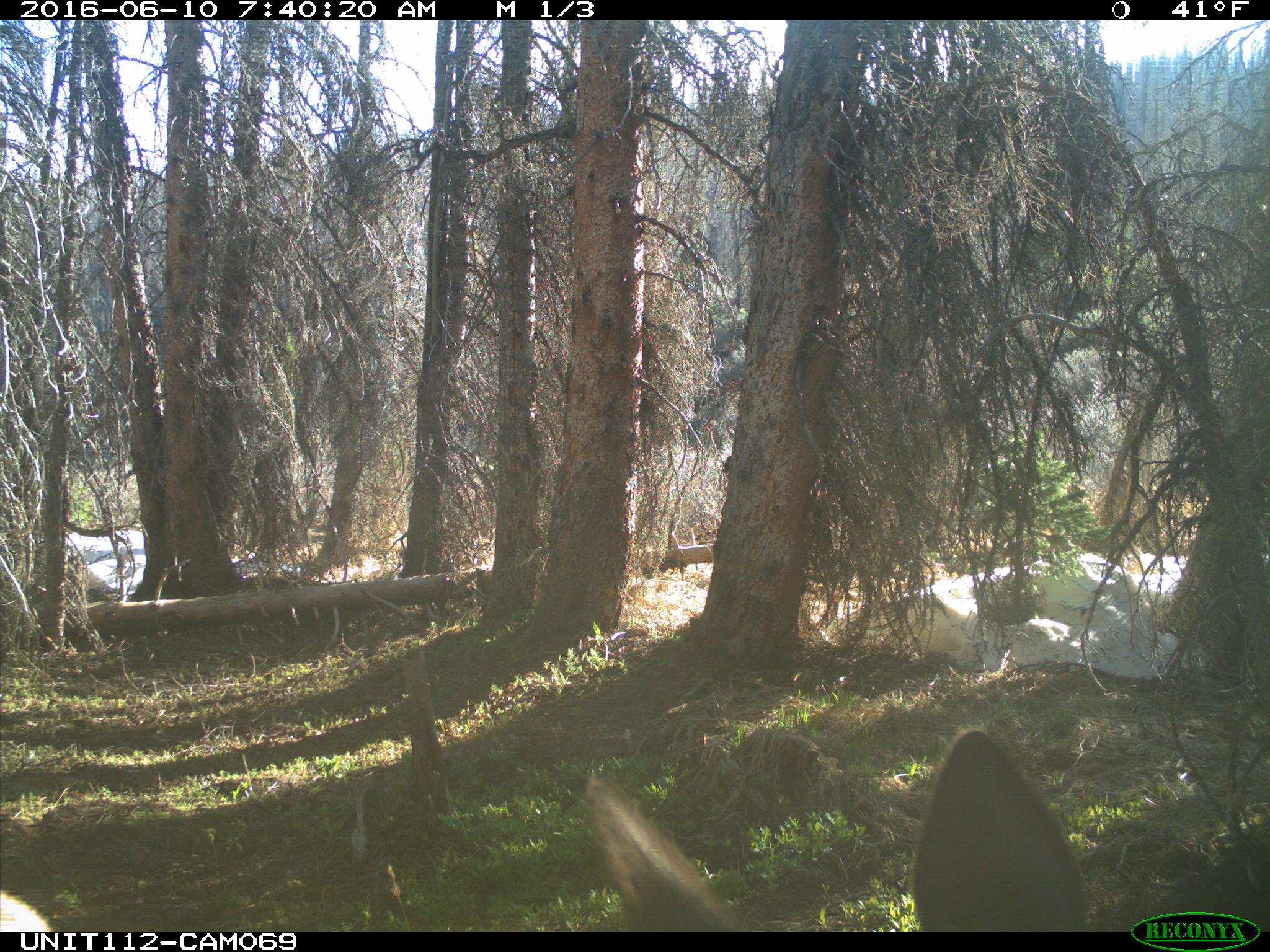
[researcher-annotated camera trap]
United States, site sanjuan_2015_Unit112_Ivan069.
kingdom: Animalia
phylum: Chordata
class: Mammalia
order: Artiodactyla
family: Cervidae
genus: Cervus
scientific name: Cervus elaphus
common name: red deer